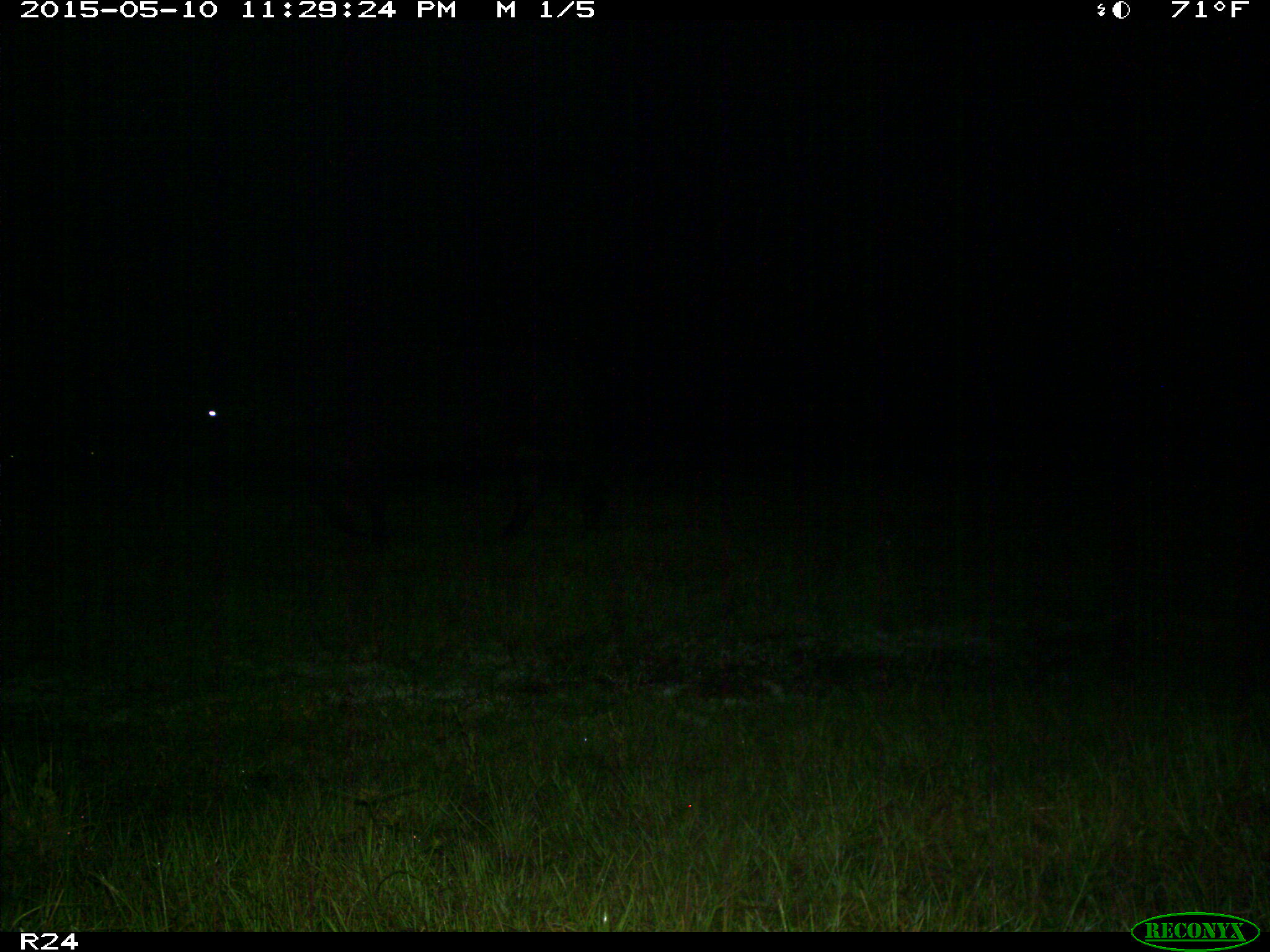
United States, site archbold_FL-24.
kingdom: Animalia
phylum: Chordata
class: Mammalia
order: Artiodactyla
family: Bovidae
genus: Bos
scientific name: Bos taurus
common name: domestic cow